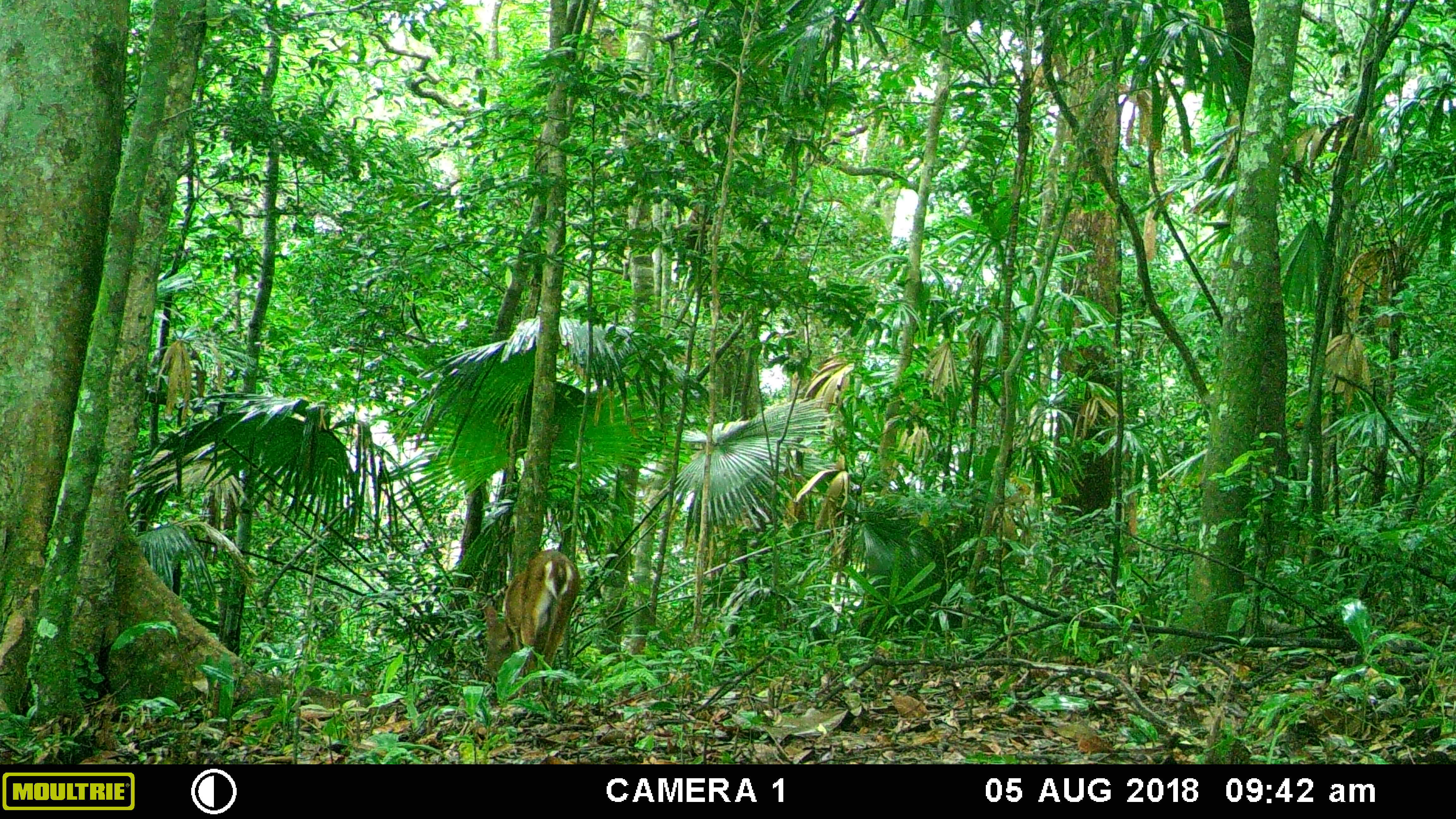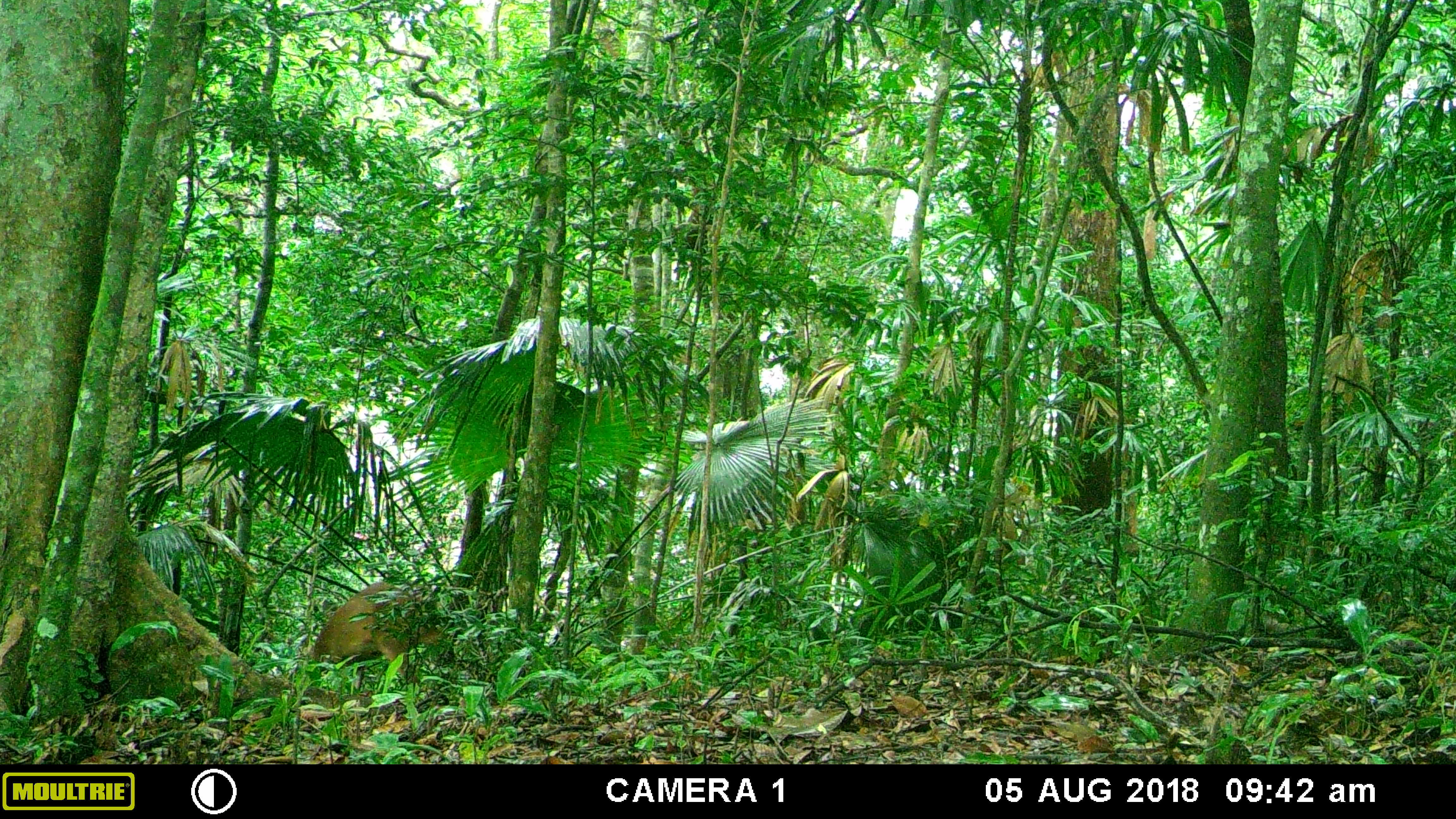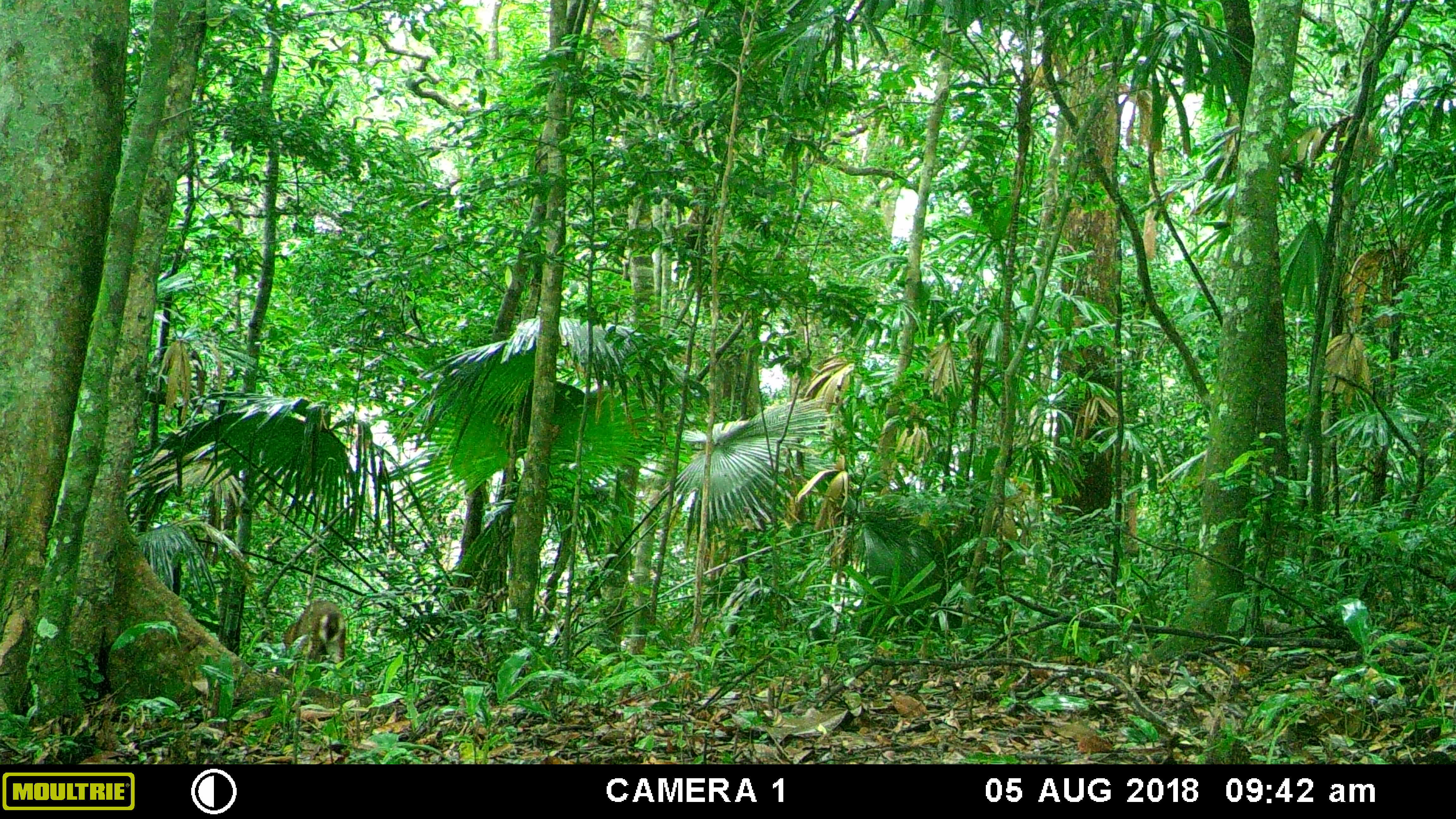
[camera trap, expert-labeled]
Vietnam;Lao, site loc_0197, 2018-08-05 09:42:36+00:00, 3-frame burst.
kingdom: Animalia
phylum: Chordata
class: Mammalia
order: Artiodactyla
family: Cervidae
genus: Muntiacus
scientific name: Muntiacus vuquangensis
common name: large-antlered muntjac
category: large antlered muntjac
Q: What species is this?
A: Large antlered muntjac (large-antlered muntjac) (Muntiacus vuquangensis).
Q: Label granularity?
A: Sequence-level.